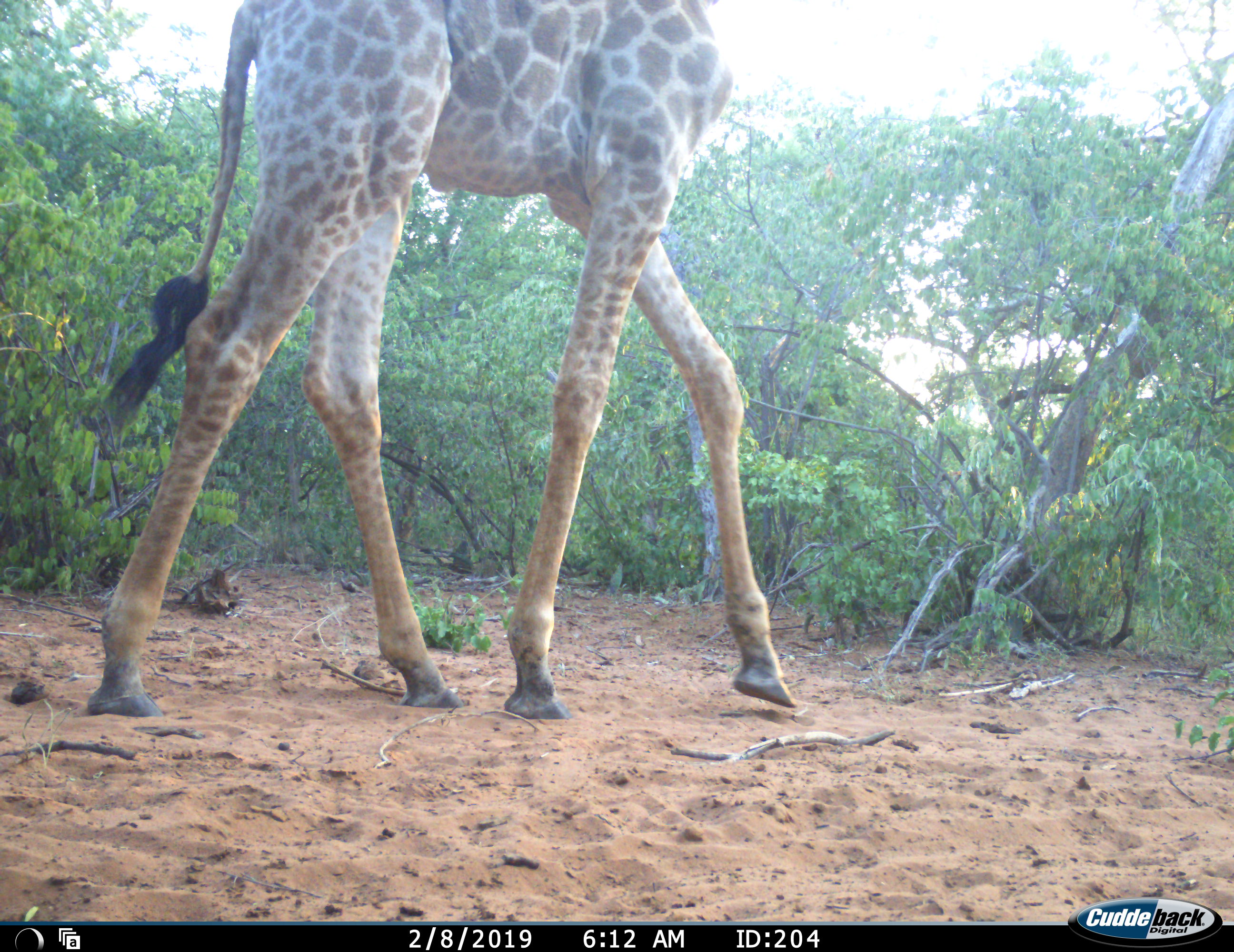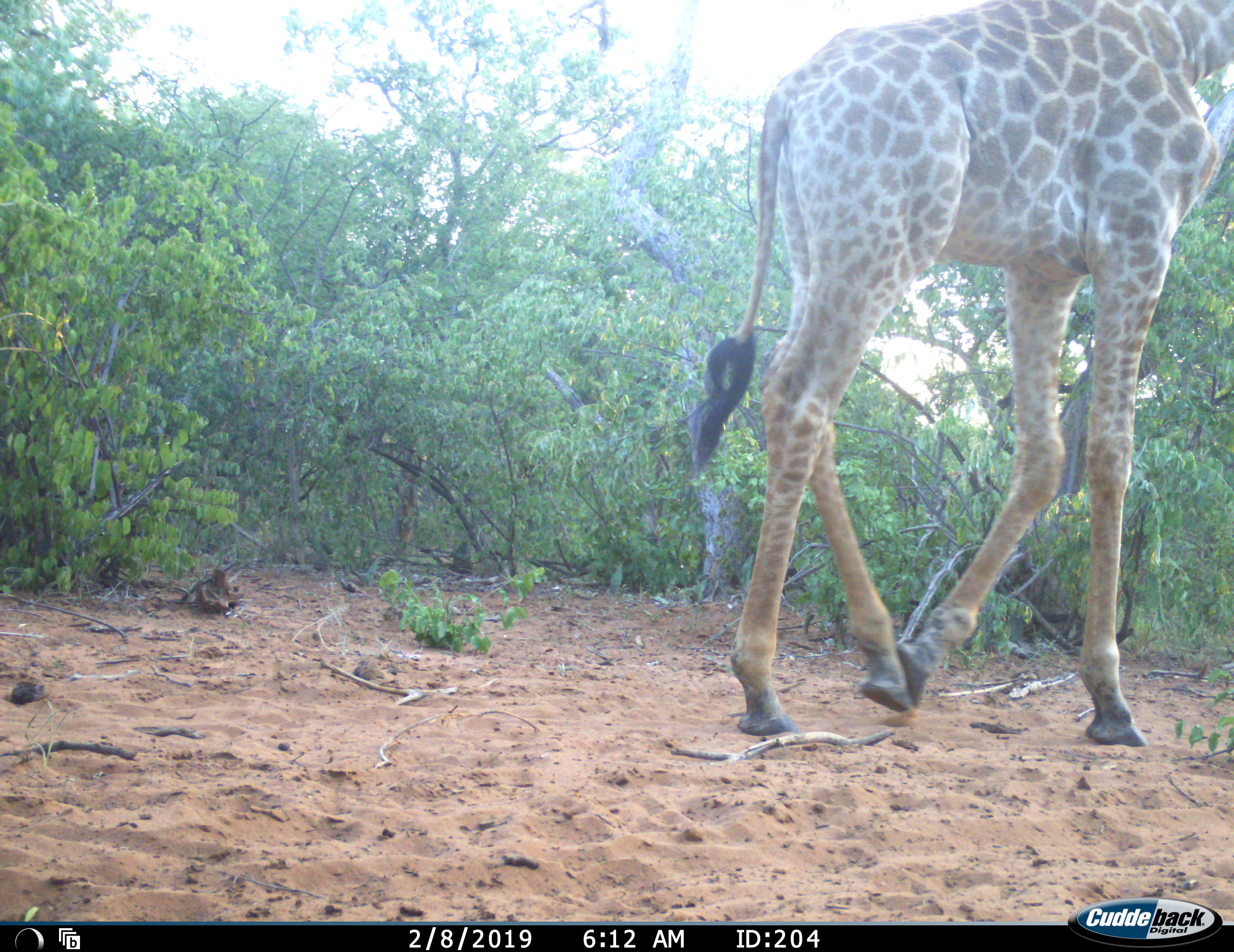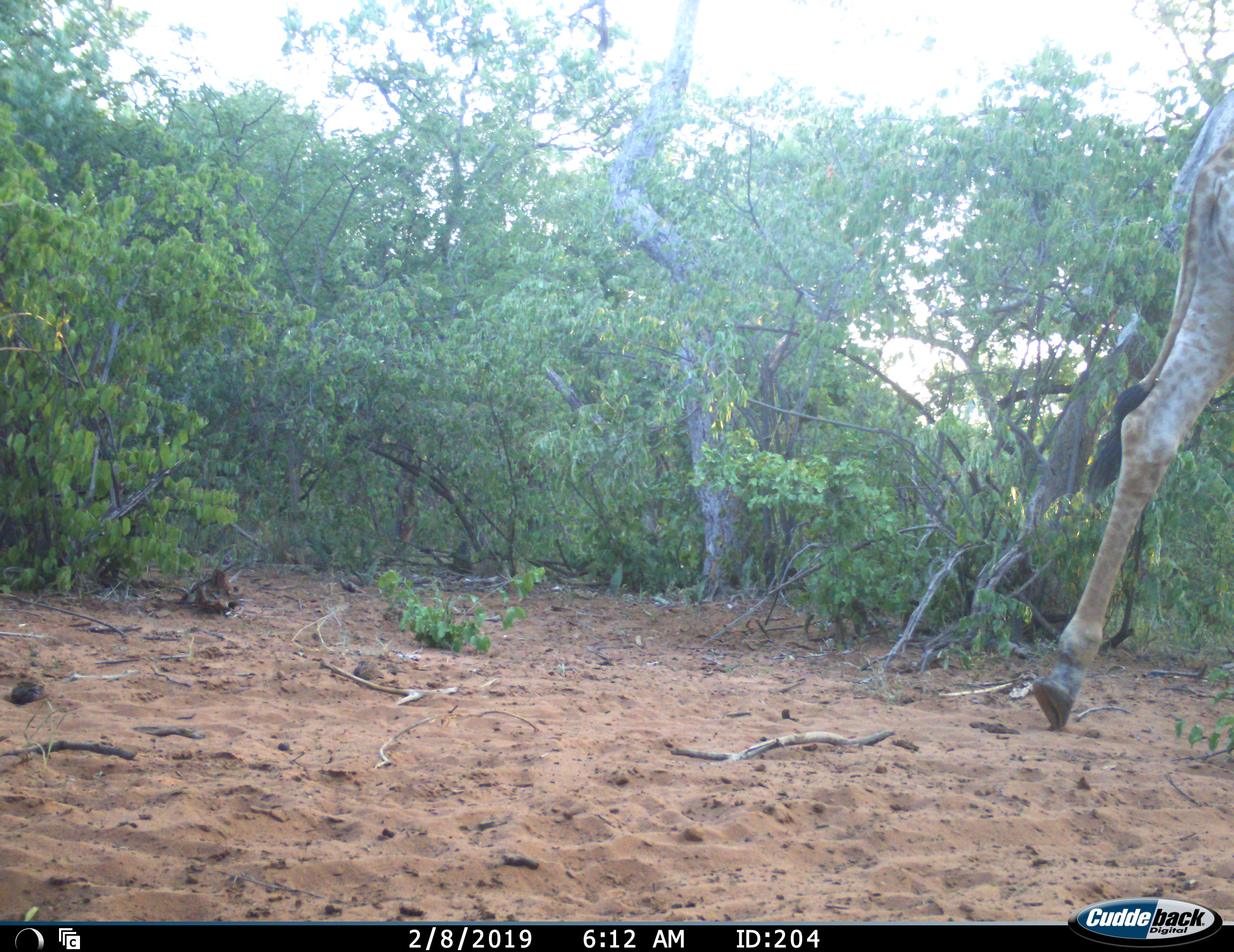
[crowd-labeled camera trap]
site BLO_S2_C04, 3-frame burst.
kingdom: Animalia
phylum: Chordata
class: Mammalia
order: Artiodactyla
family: Giraffidae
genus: Giraffa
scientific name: Giraffa camelopardalis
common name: giraffe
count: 1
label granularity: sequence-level